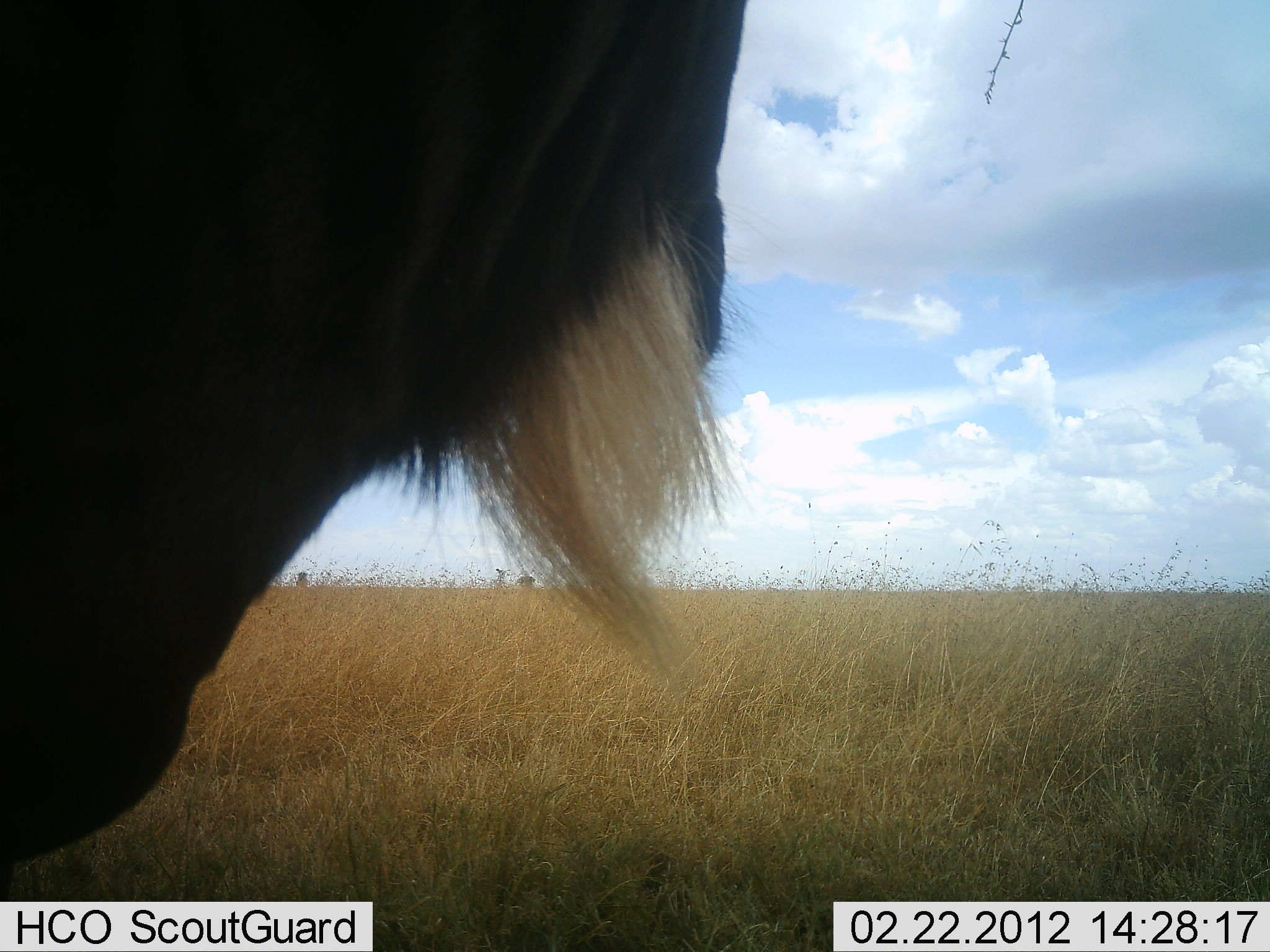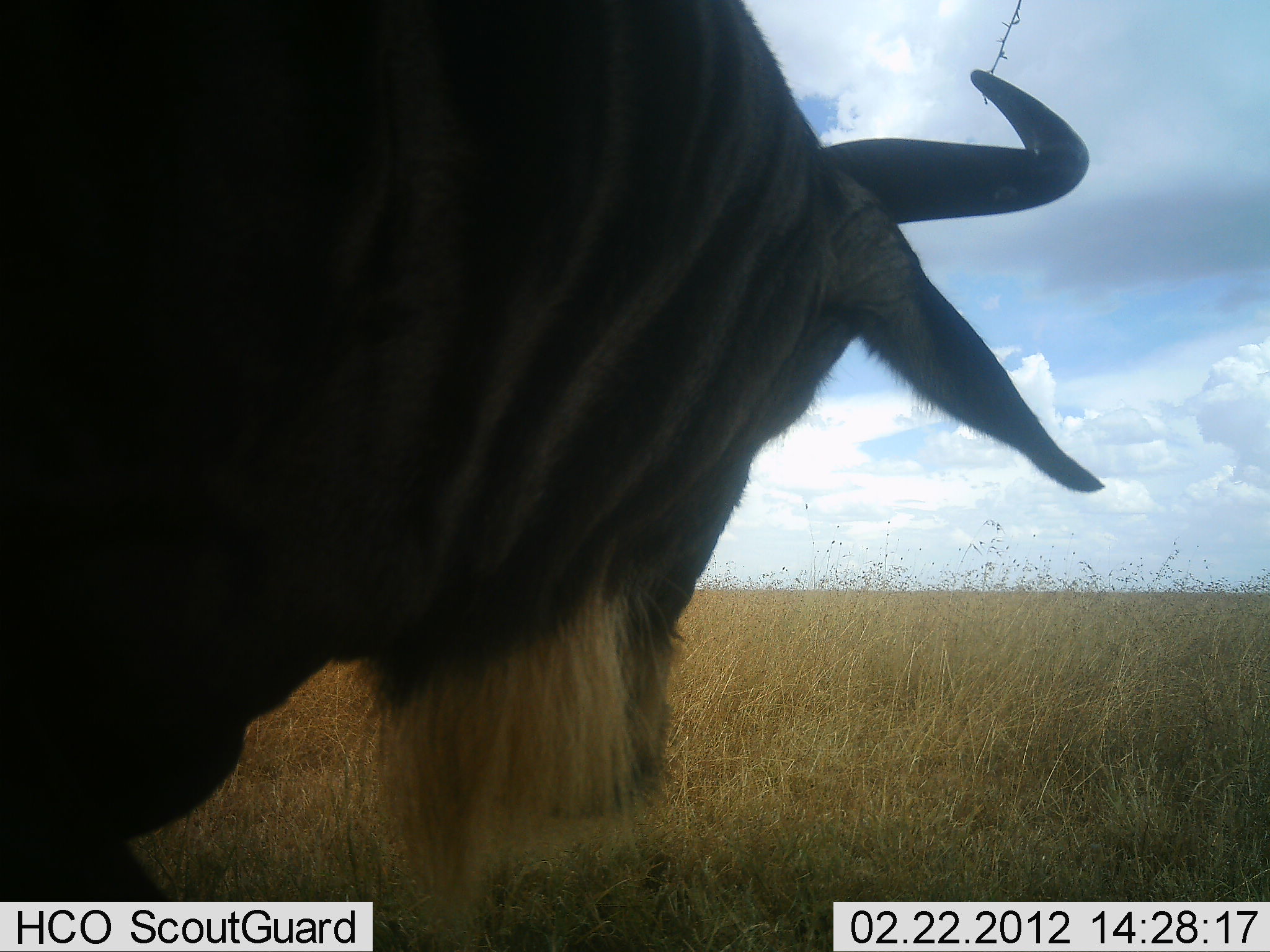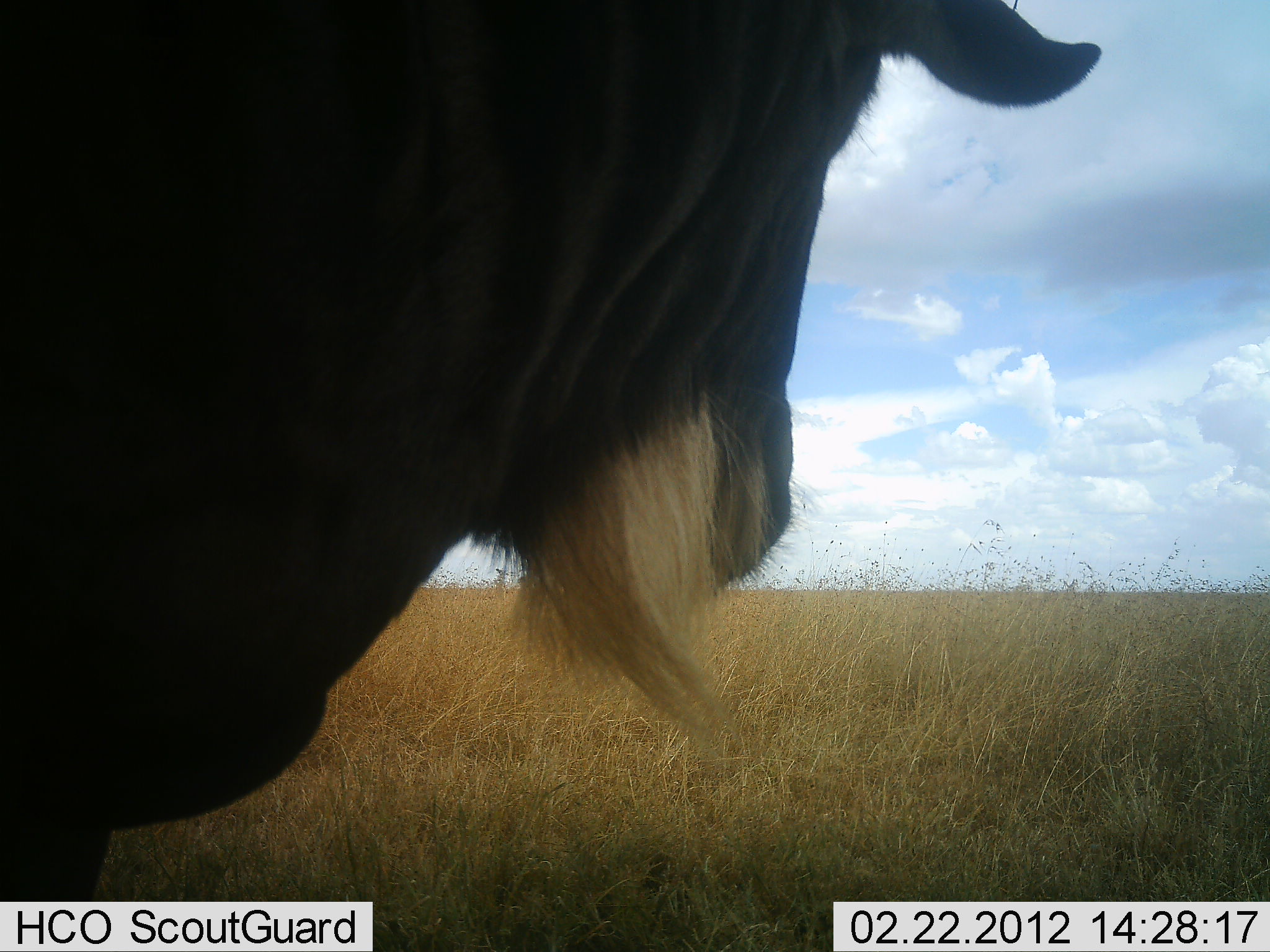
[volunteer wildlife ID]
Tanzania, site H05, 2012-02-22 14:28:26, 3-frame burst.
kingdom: Animalia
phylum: Chordata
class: Mammalia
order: Artiodactyla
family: Bovidae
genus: Connochaetes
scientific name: Connochaetes taurinus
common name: blue wildebeest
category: wildebeest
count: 1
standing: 86%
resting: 0%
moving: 7%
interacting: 0%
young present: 0%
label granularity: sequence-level